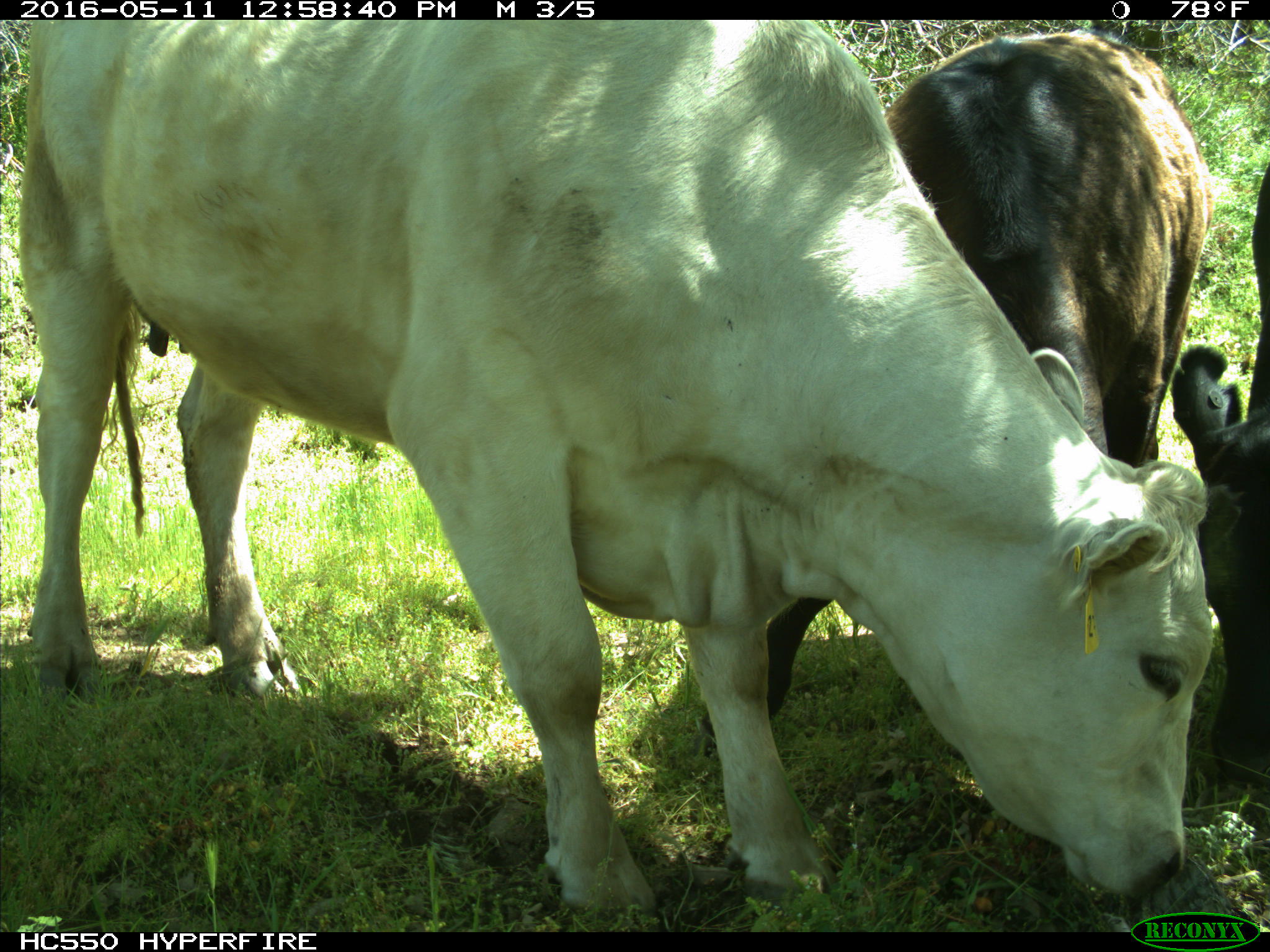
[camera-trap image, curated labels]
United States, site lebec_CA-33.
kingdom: Animalia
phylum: Chordata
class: Mammalia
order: Artiodactyla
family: Bovidae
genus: Bos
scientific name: Bos taurus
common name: domestic cow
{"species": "Bos taurus (domestic cow)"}